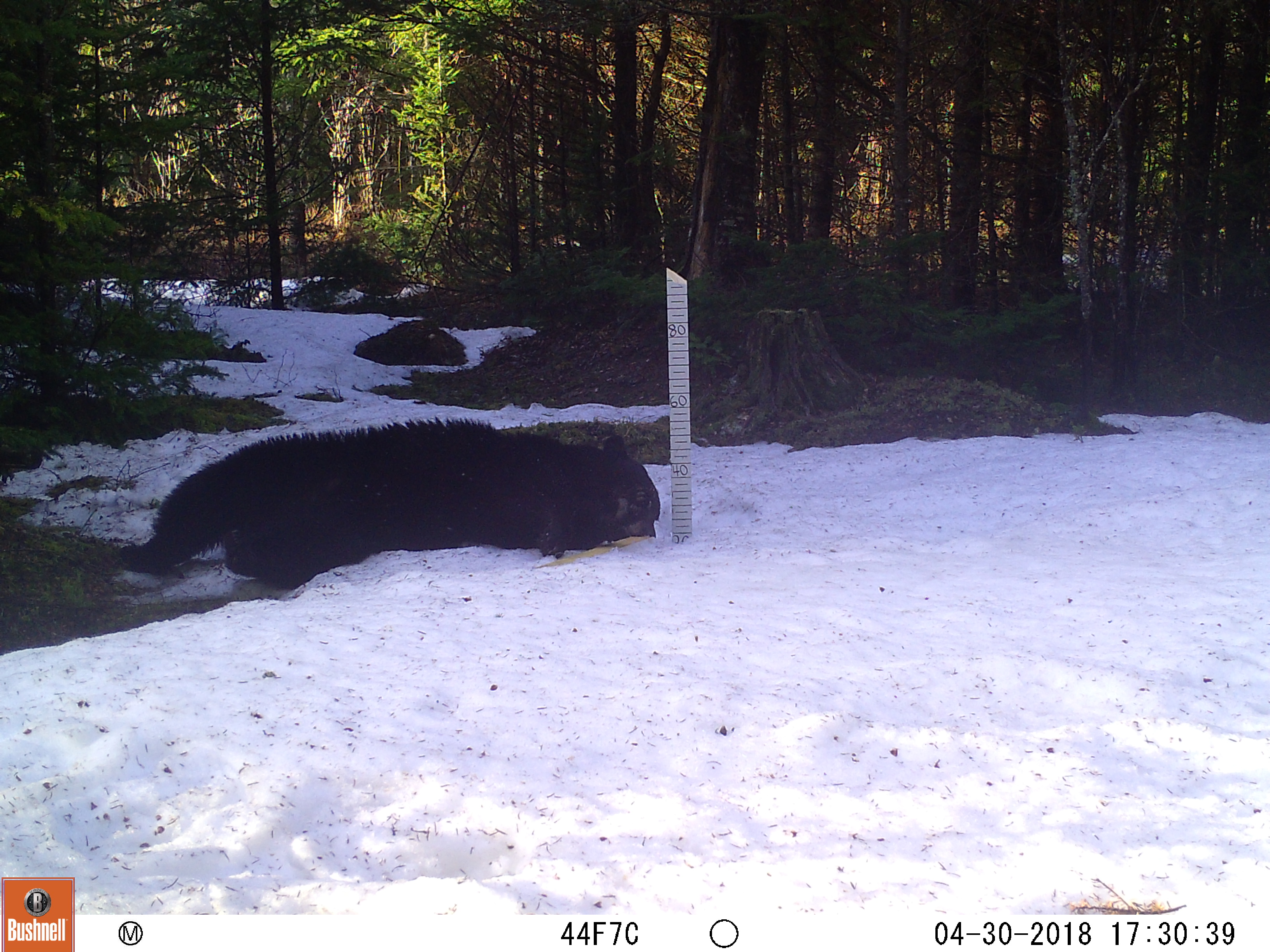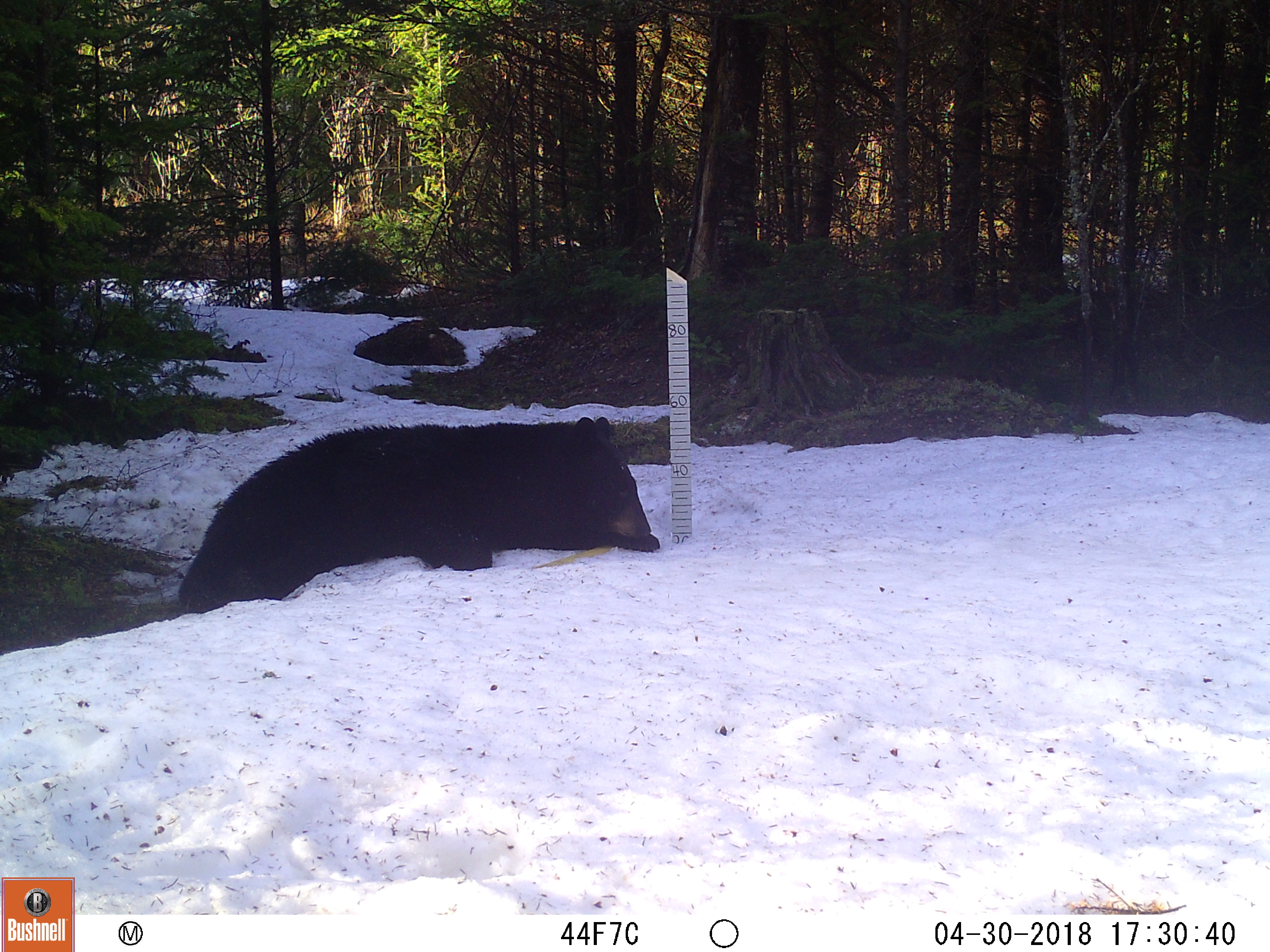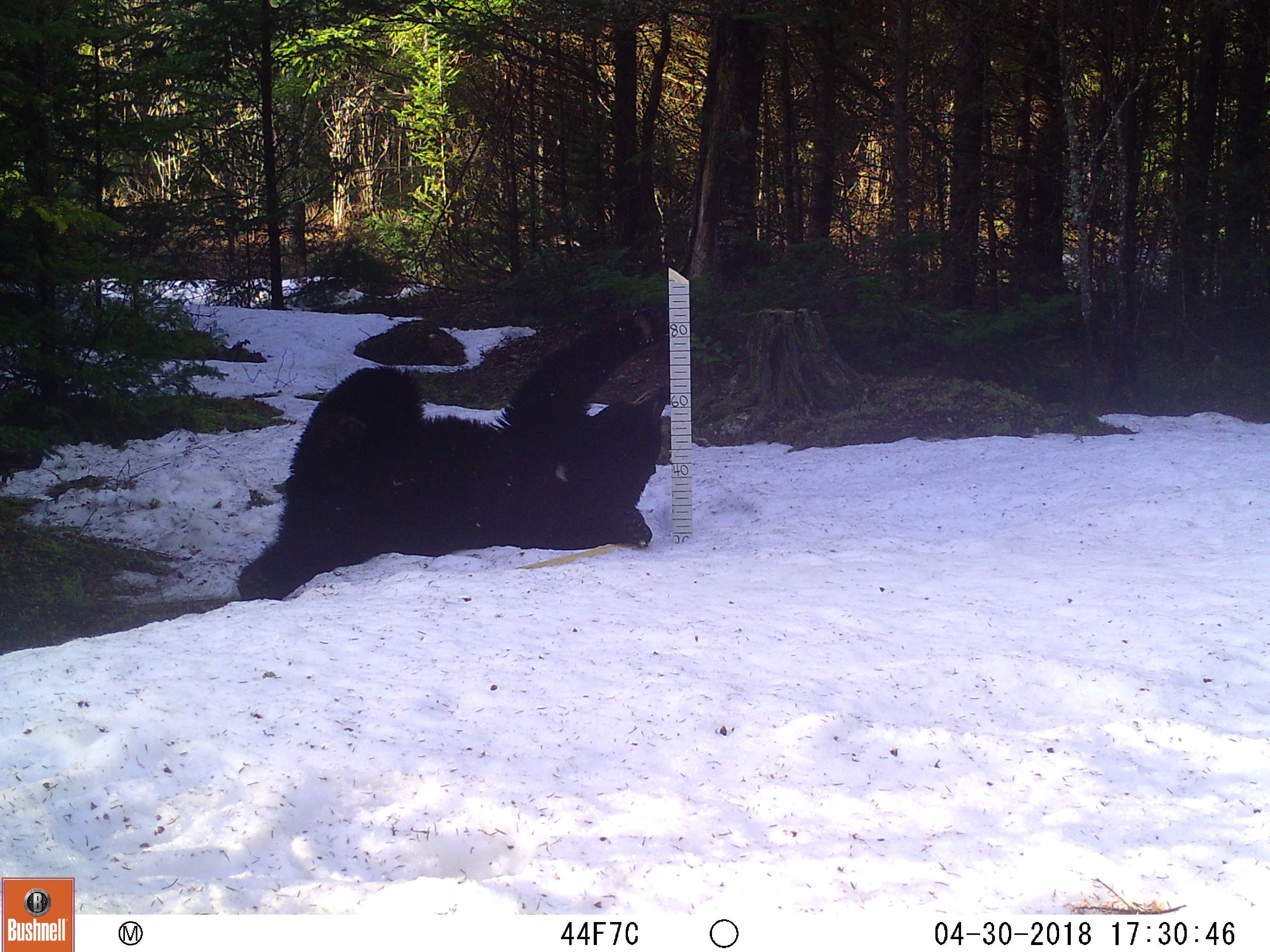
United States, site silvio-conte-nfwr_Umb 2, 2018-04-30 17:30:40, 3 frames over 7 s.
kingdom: Animalia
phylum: Chordata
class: Mammalia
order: Carnivora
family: Ursidae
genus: Ursus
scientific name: Ursus americanus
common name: black bear